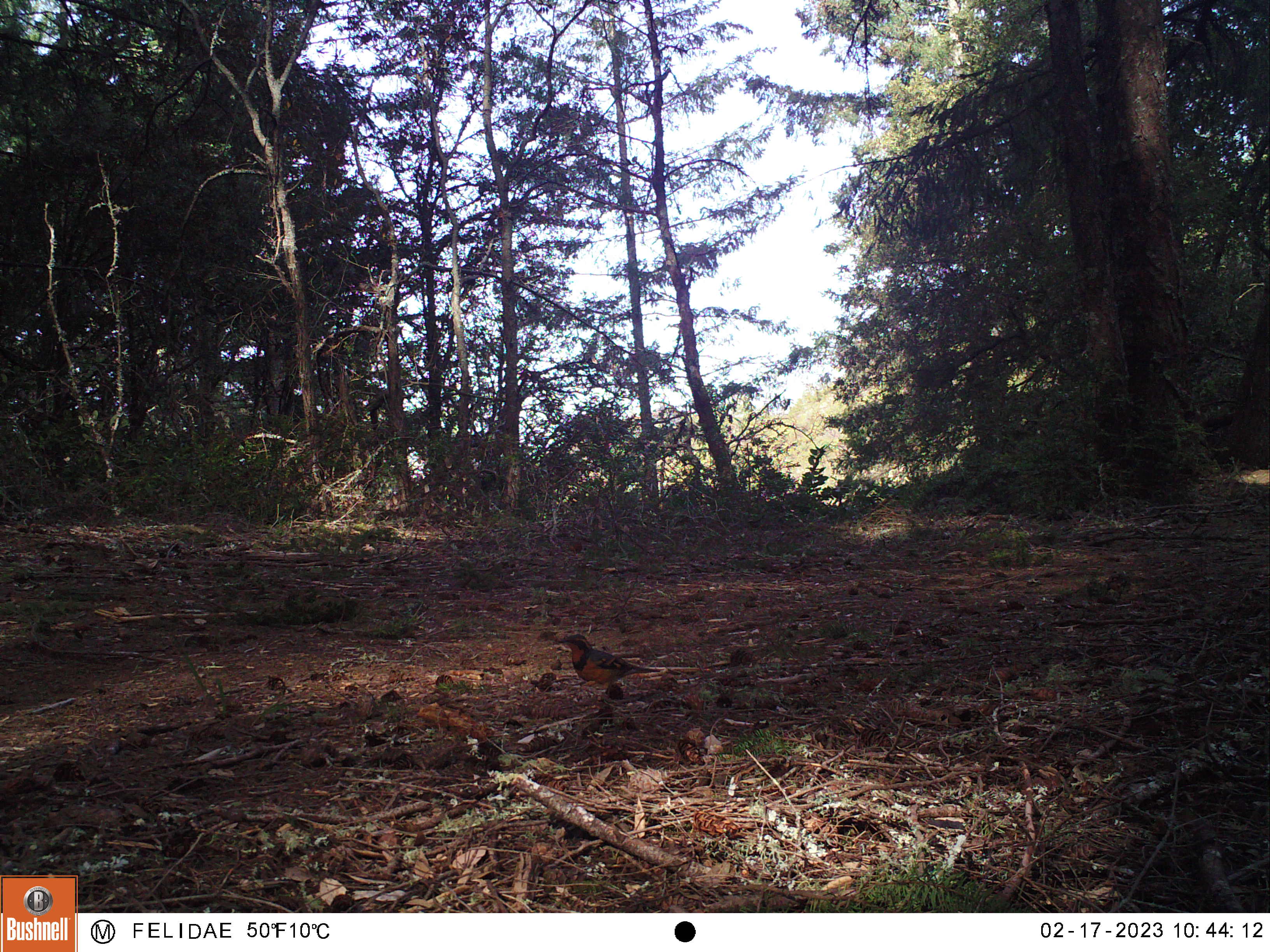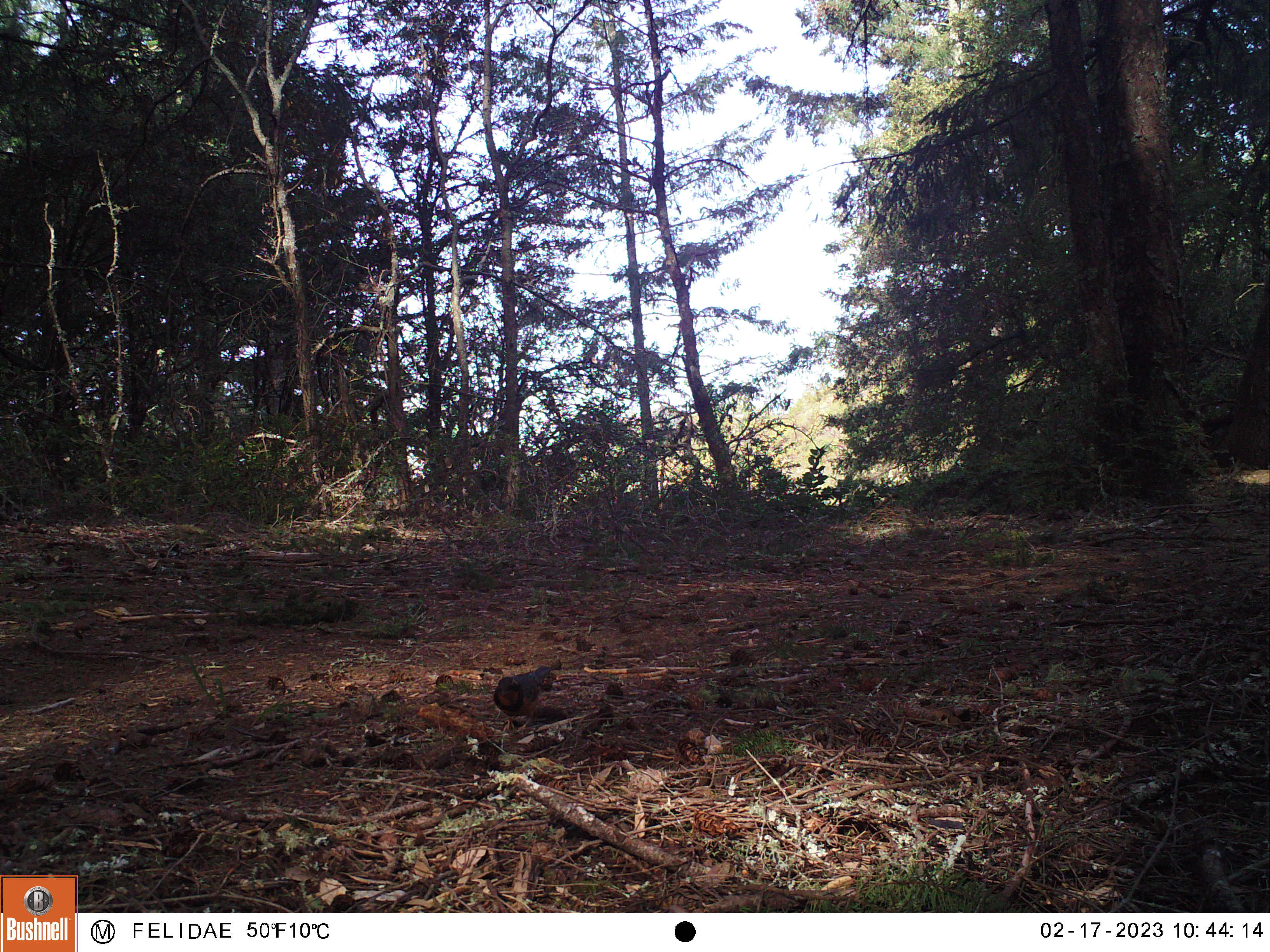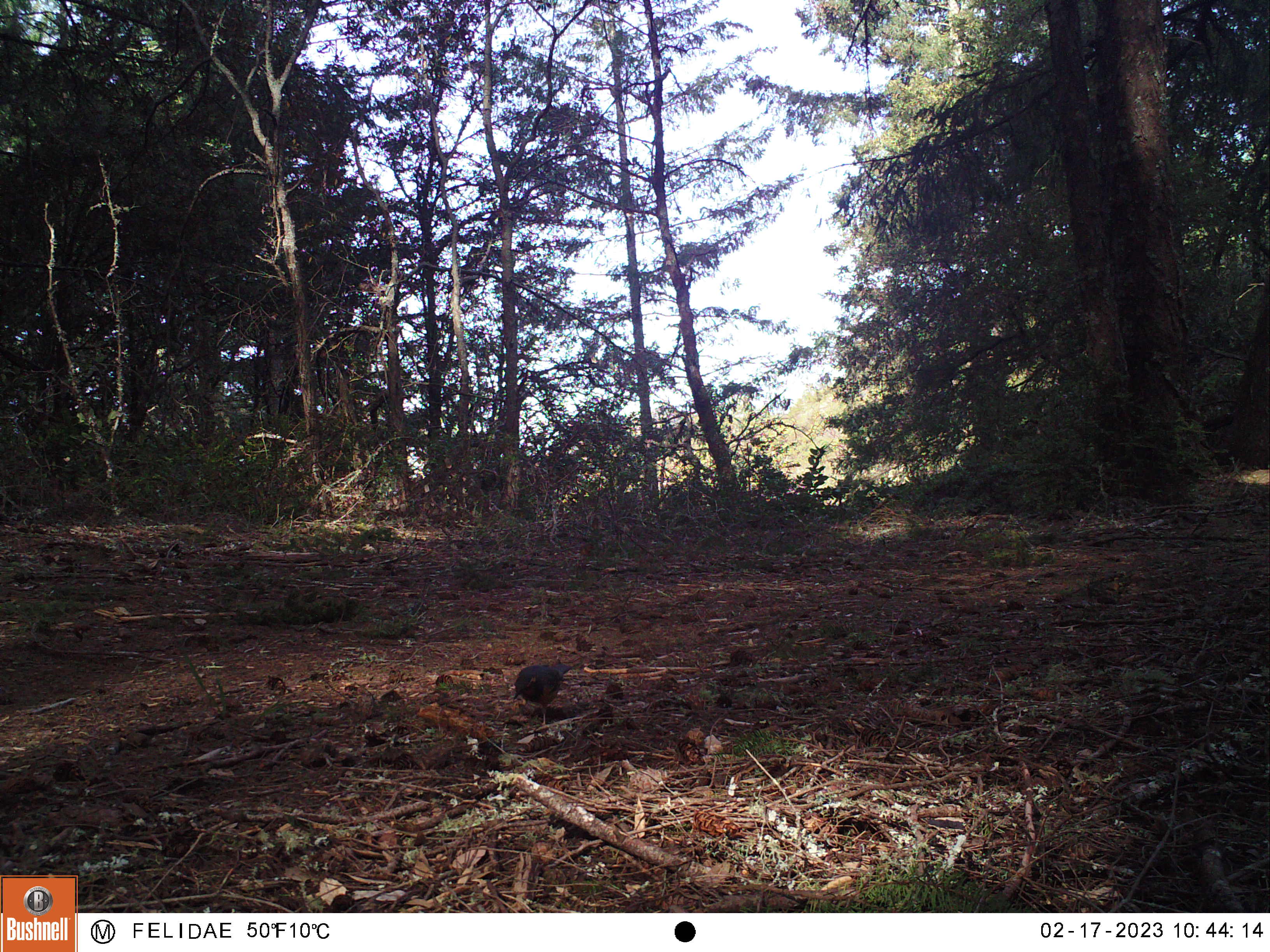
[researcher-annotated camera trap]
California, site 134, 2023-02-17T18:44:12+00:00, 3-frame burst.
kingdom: Animalia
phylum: Chordata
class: Aves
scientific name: Aves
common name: bird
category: unknown bird